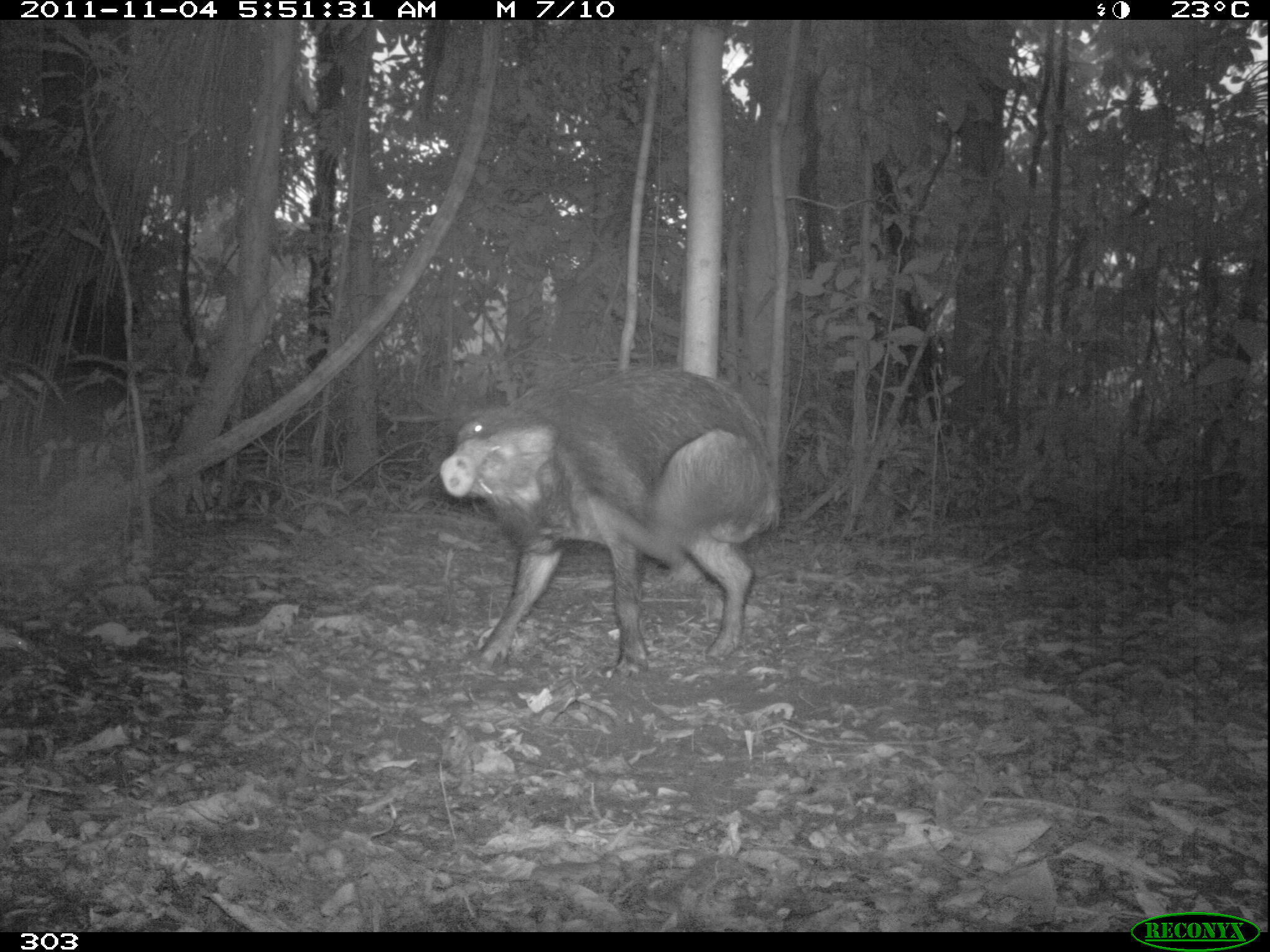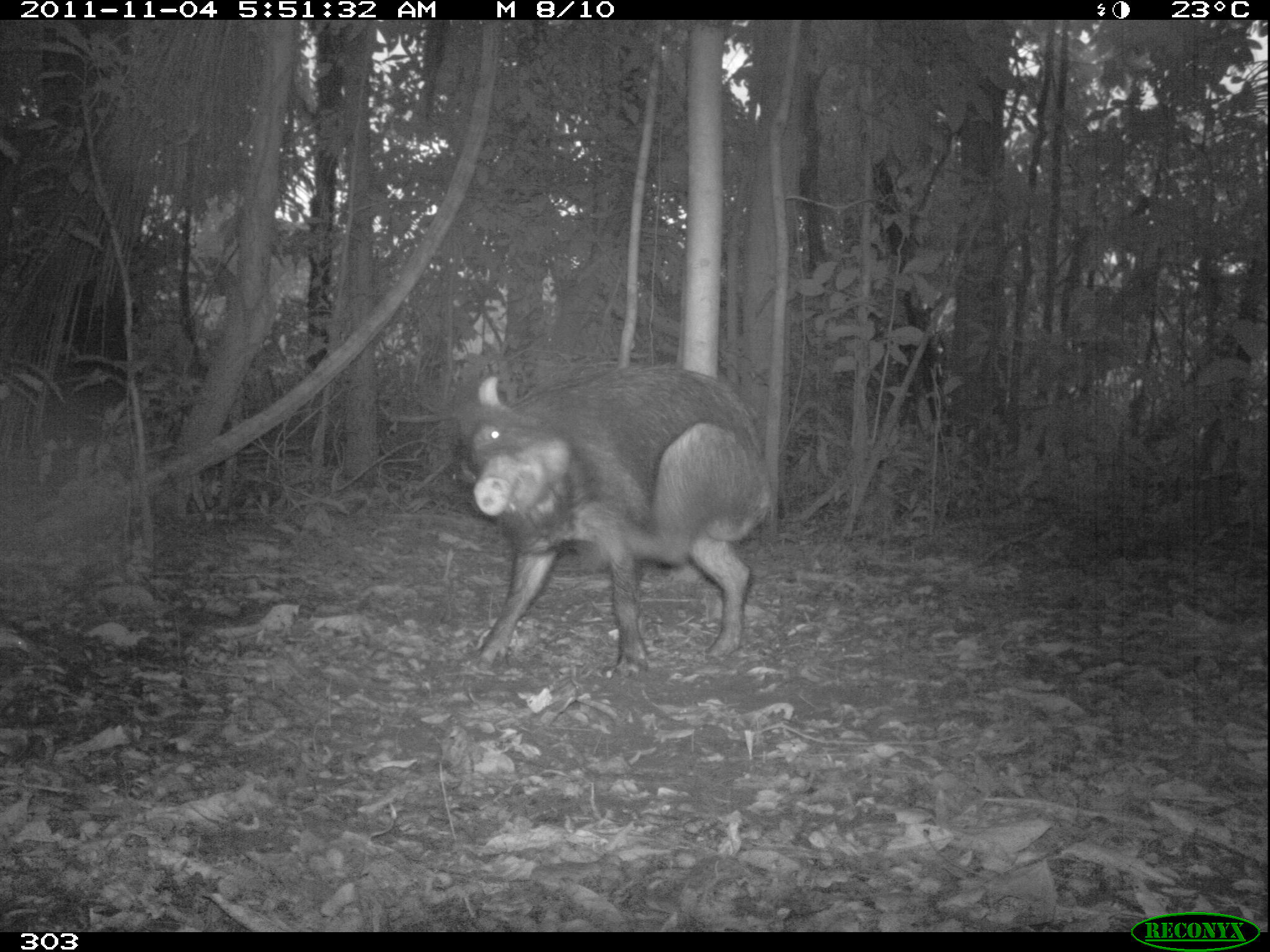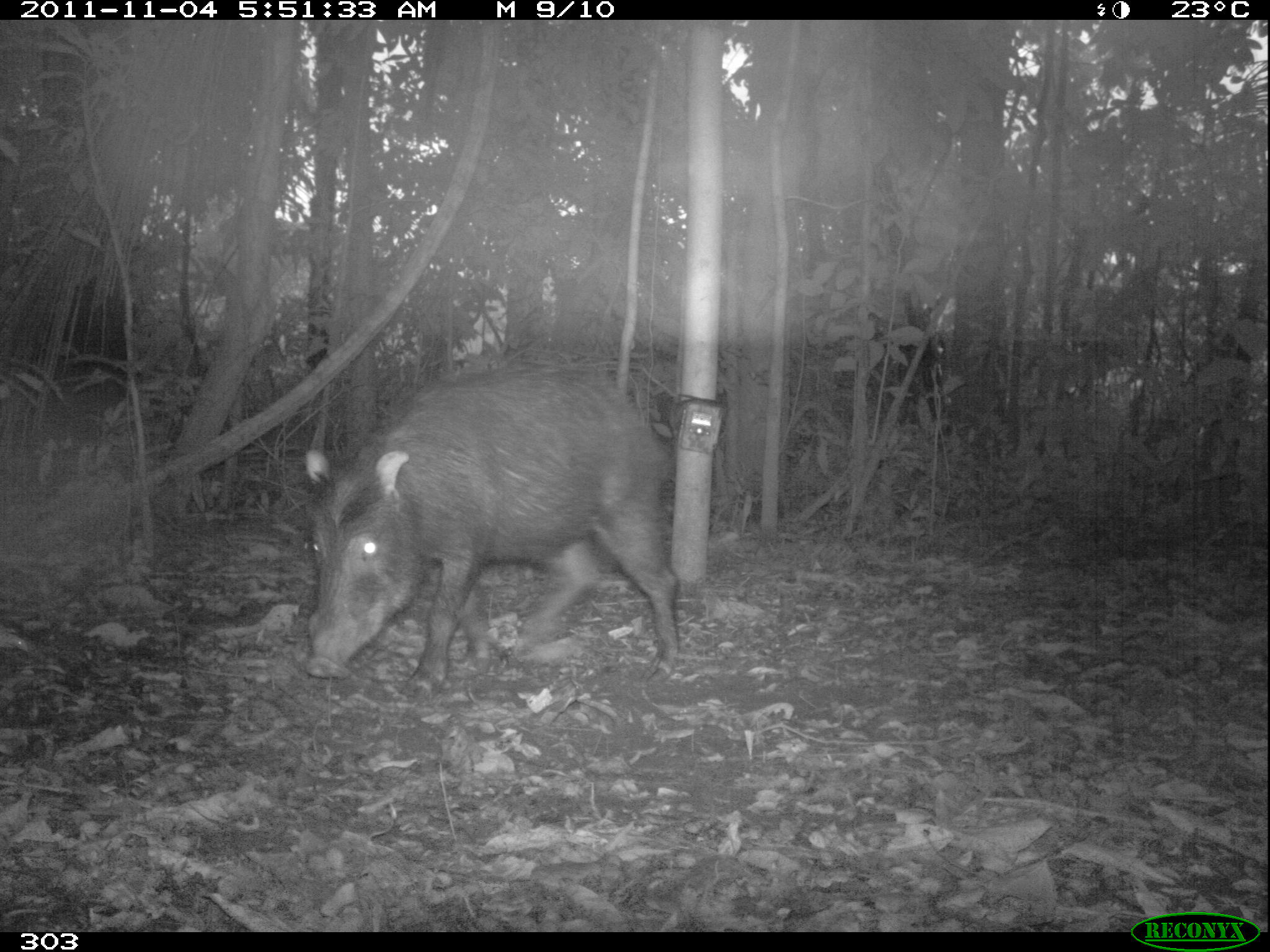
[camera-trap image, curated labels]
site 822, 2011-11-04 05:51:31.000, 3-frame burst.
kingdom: Animalia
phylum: Chordata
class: Mammalia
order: Artiodactyla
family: Tayassuidae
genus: Tayassu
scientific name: Tayassu pecari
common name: white-lipped peccary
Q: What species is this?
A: Tayassu pecari (white-lipped peccary).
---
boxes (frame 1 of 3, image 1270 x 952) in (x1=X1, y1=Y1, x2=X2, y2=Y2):
tayassu pecari: (x1=438, y1=363, x2=782, y2=677)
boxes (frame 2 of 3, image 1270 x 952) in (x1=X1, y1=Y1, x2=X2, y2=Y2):
tayassu pecari: (x1=456, y1=361, x2=772, y2=678)